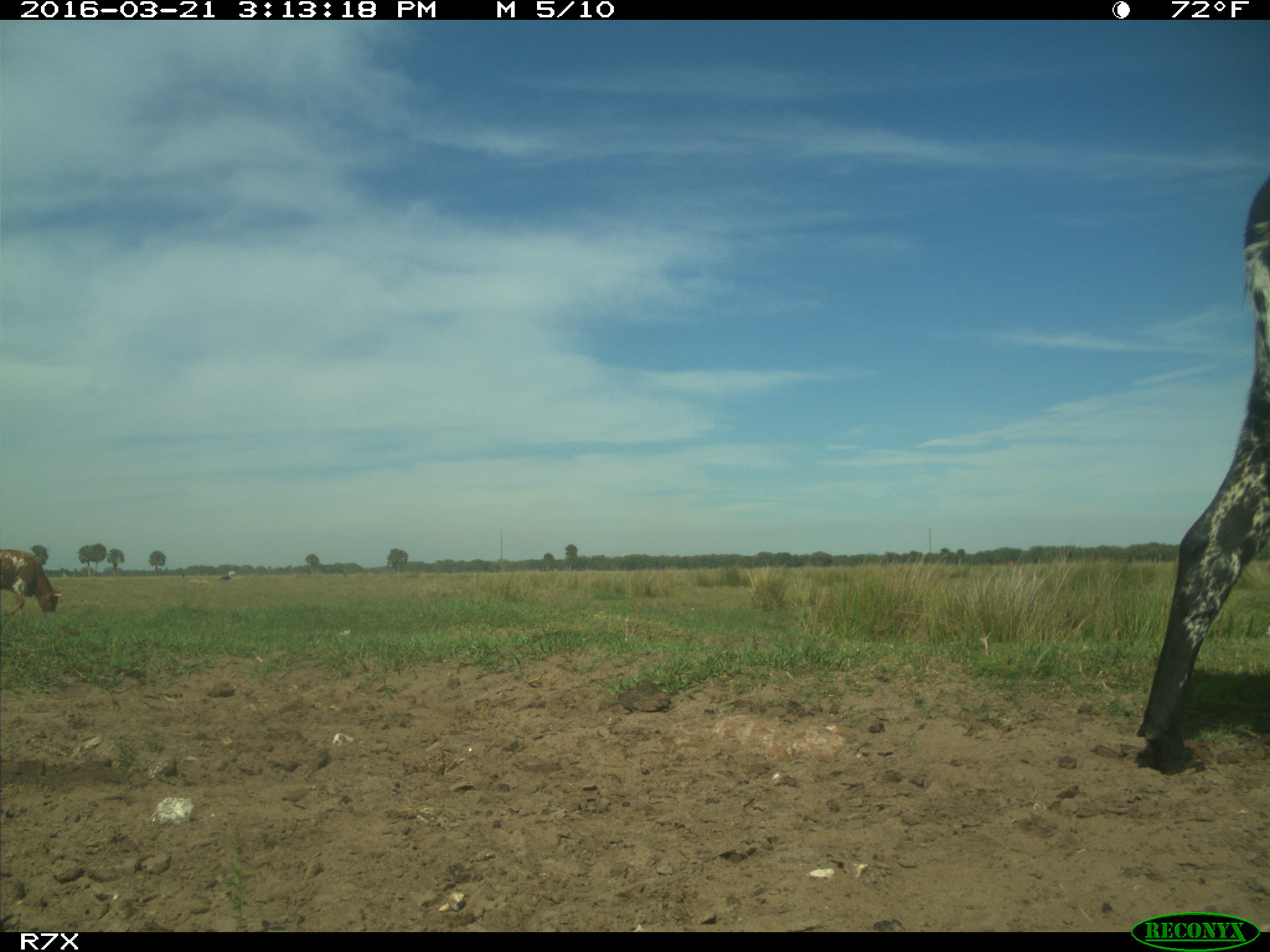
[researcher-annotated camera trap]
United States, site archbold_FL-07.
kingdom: Animalia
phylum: Chordata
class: Mammalia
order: Artiodactyla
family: Bovidae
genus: Bos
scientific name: Bos taurus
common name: domestic cow